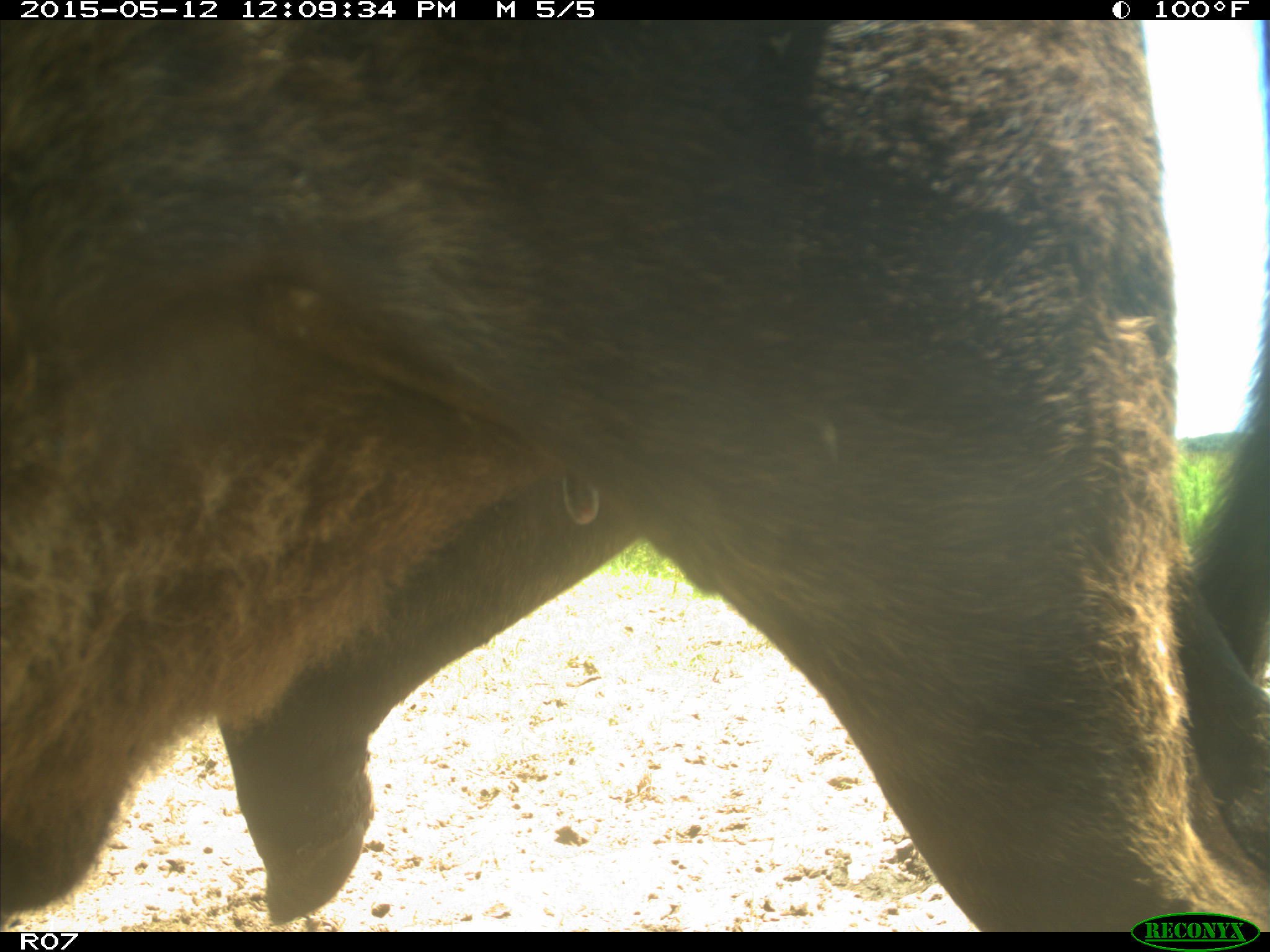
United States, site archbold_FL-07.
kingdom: Animalia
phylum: Chordata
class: Mammalia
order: Artiodactyla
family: Bovidae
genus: Bos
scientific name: Bos taurus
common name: domestic cow